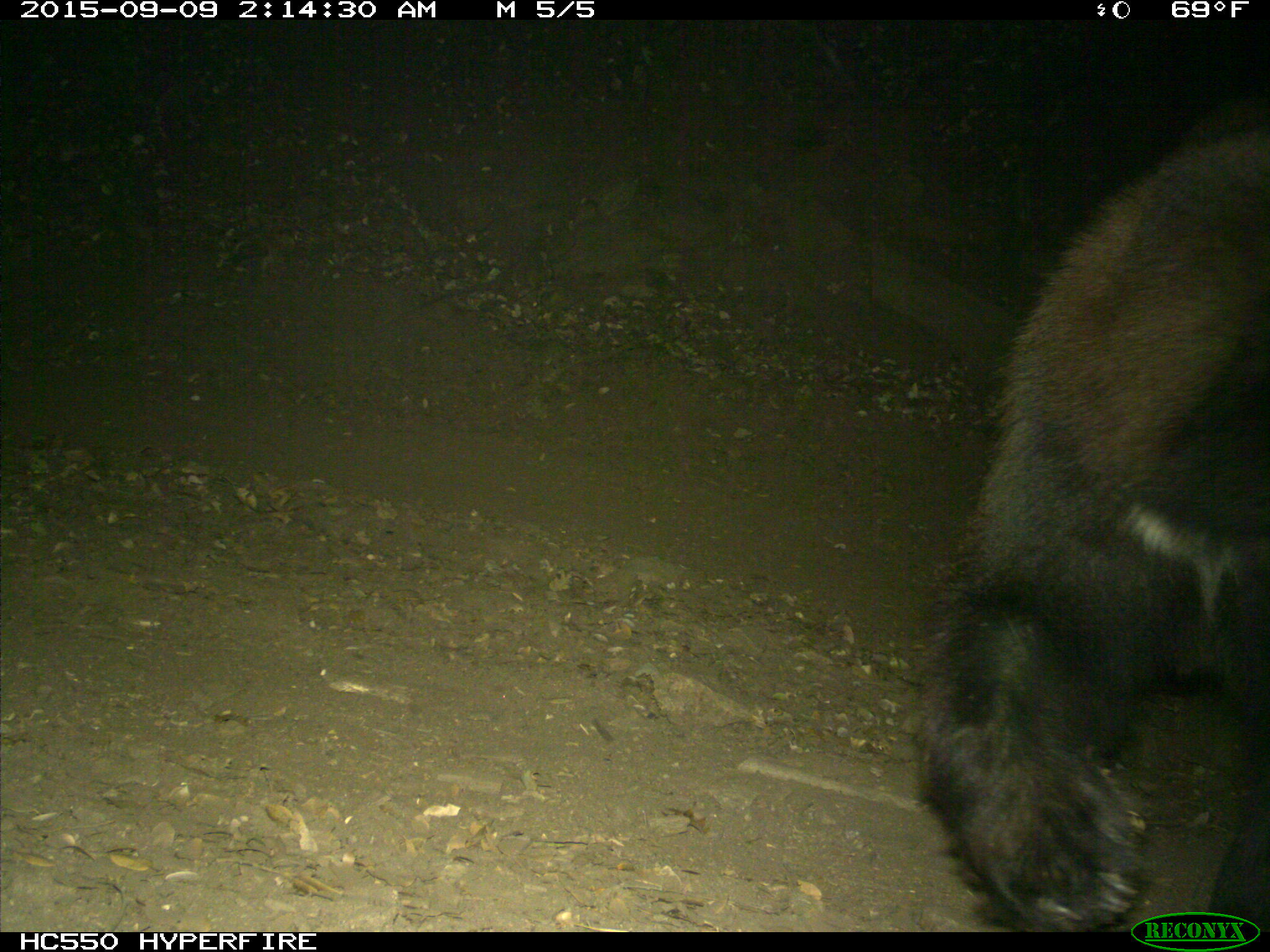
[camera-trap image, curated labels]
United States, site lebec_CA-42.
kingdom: Animalia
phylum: Chordata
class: Mammalia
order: Carnivora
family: Ursidae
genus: Ursus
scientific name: Ursus americanus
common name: american black bear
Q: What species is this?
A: Ursus americanus (american black bear).